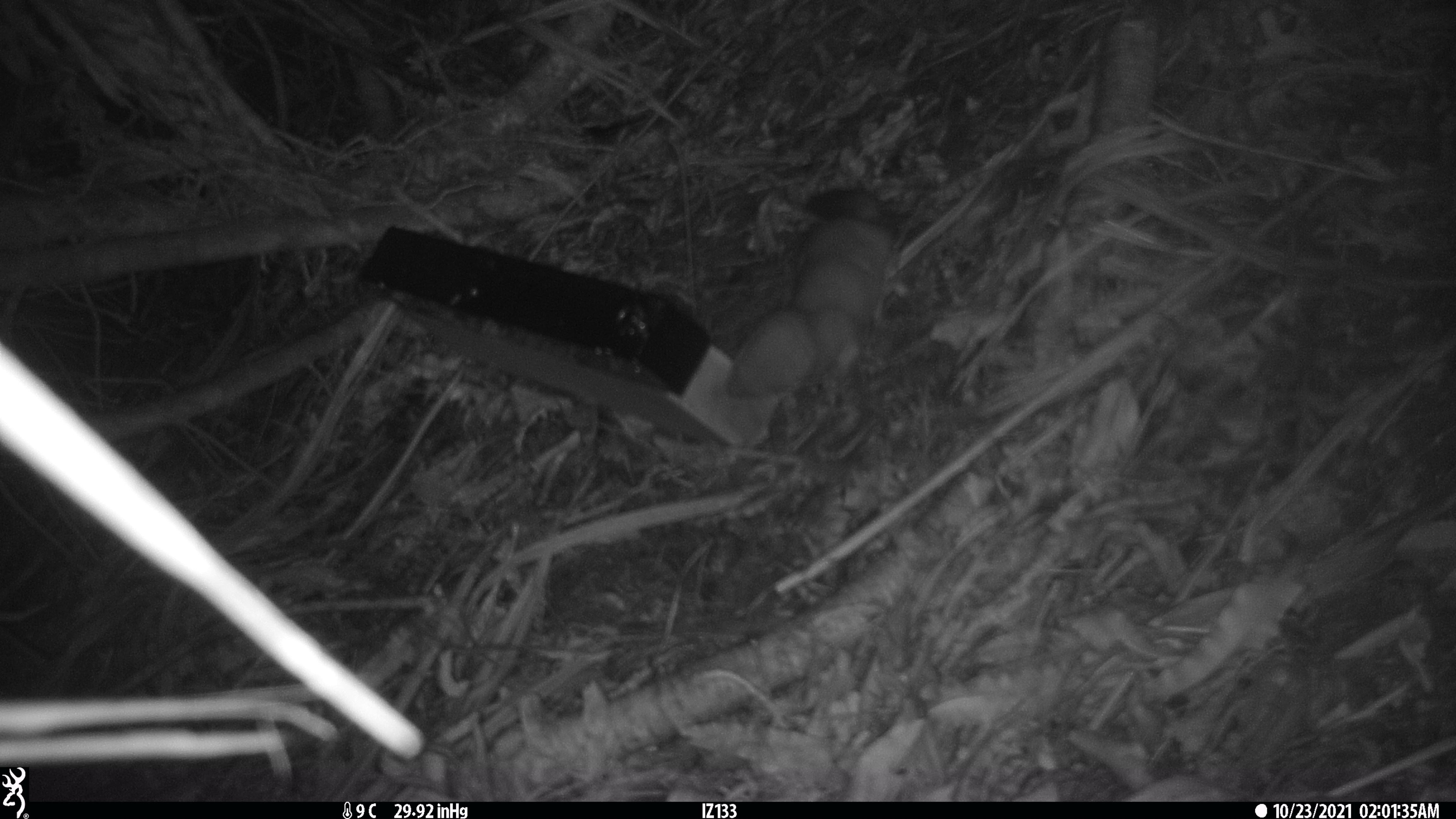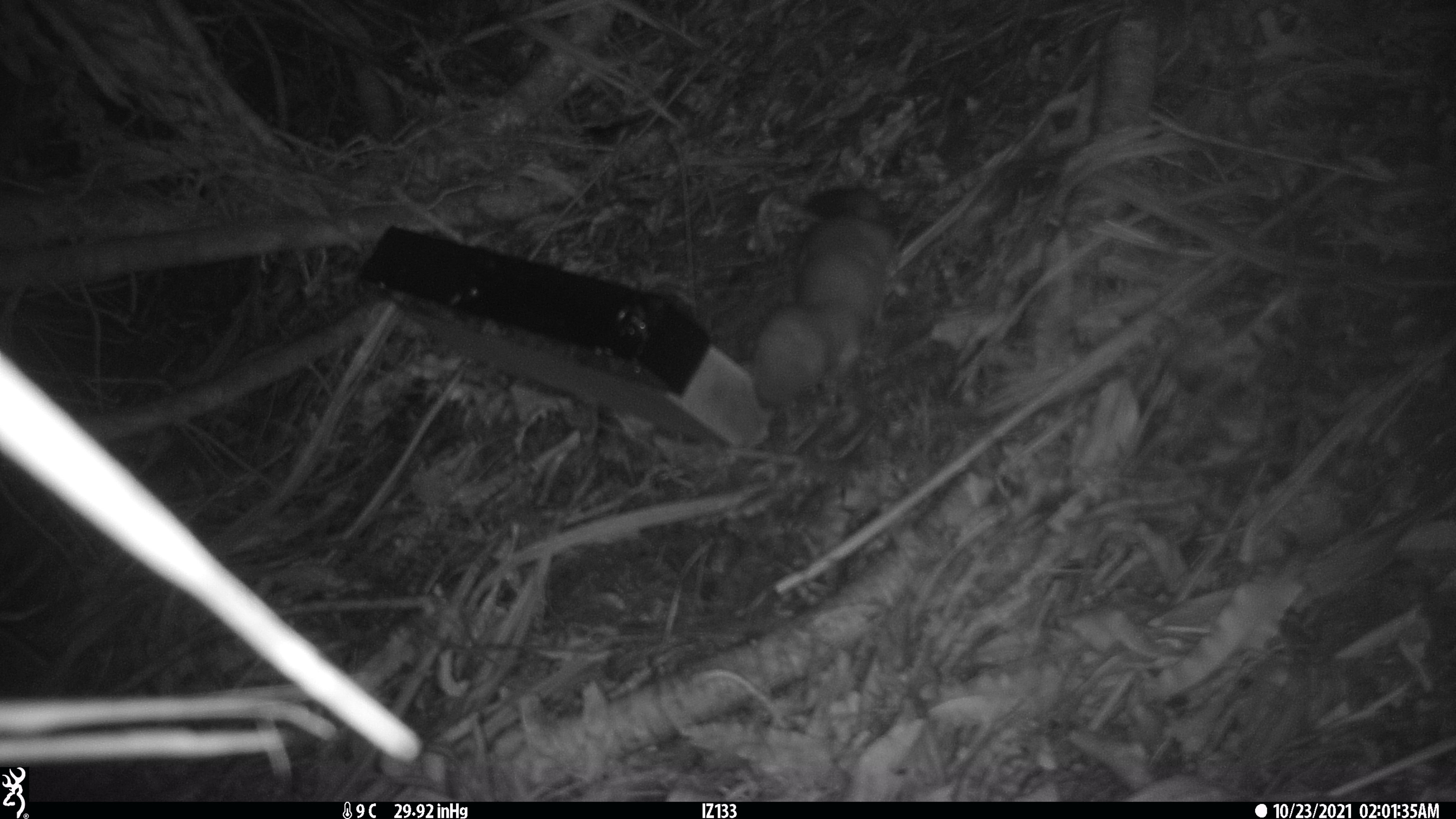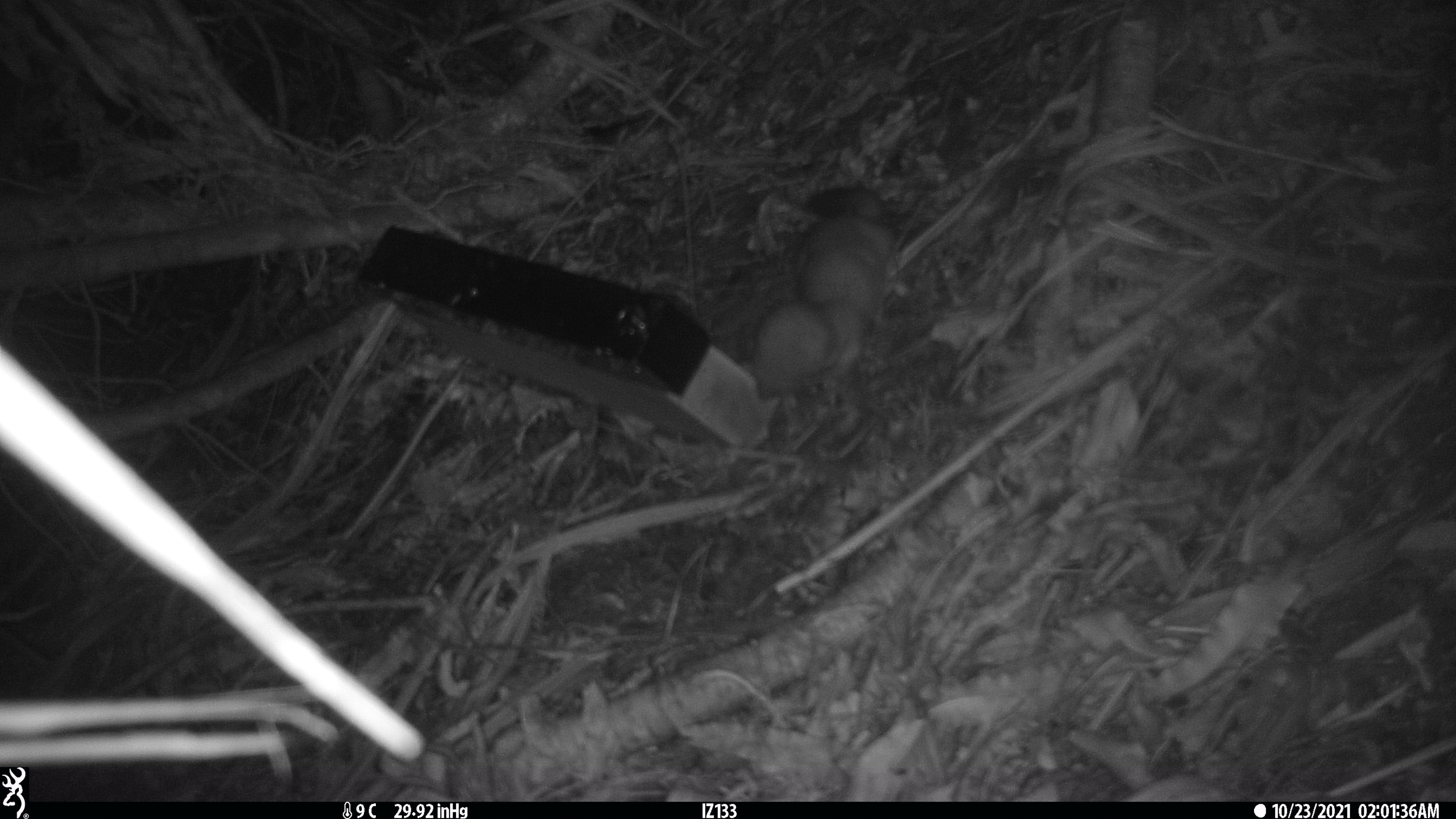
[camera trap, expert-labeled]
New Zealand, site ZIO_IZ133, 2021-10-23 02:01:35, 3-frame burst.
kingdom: Animalia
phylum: Chordata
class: Mammalia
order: Carnivora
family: Mustelidae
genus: Mustela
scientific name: Mustela erminea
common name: stoat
Stoat (Mustela erminea).